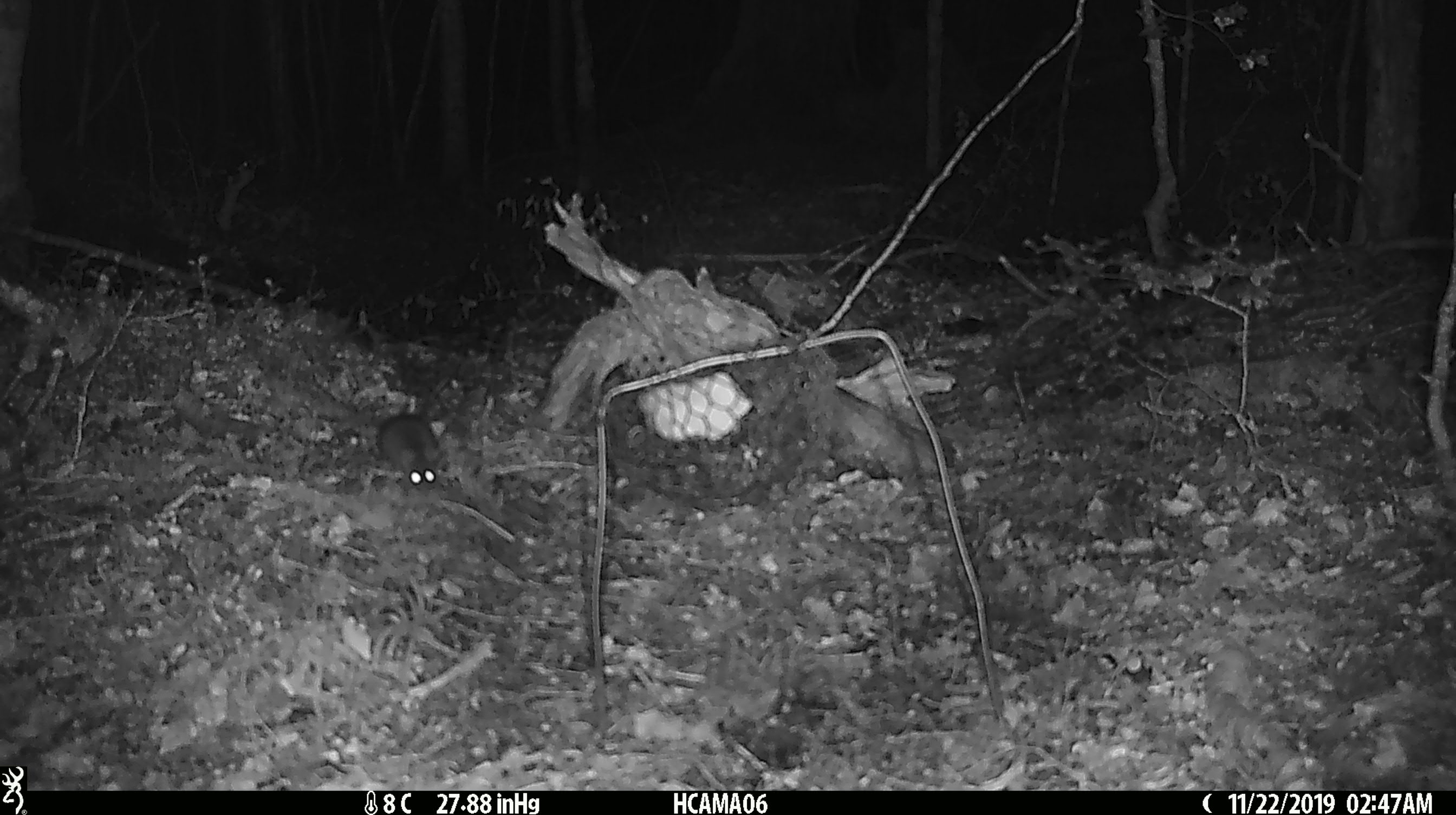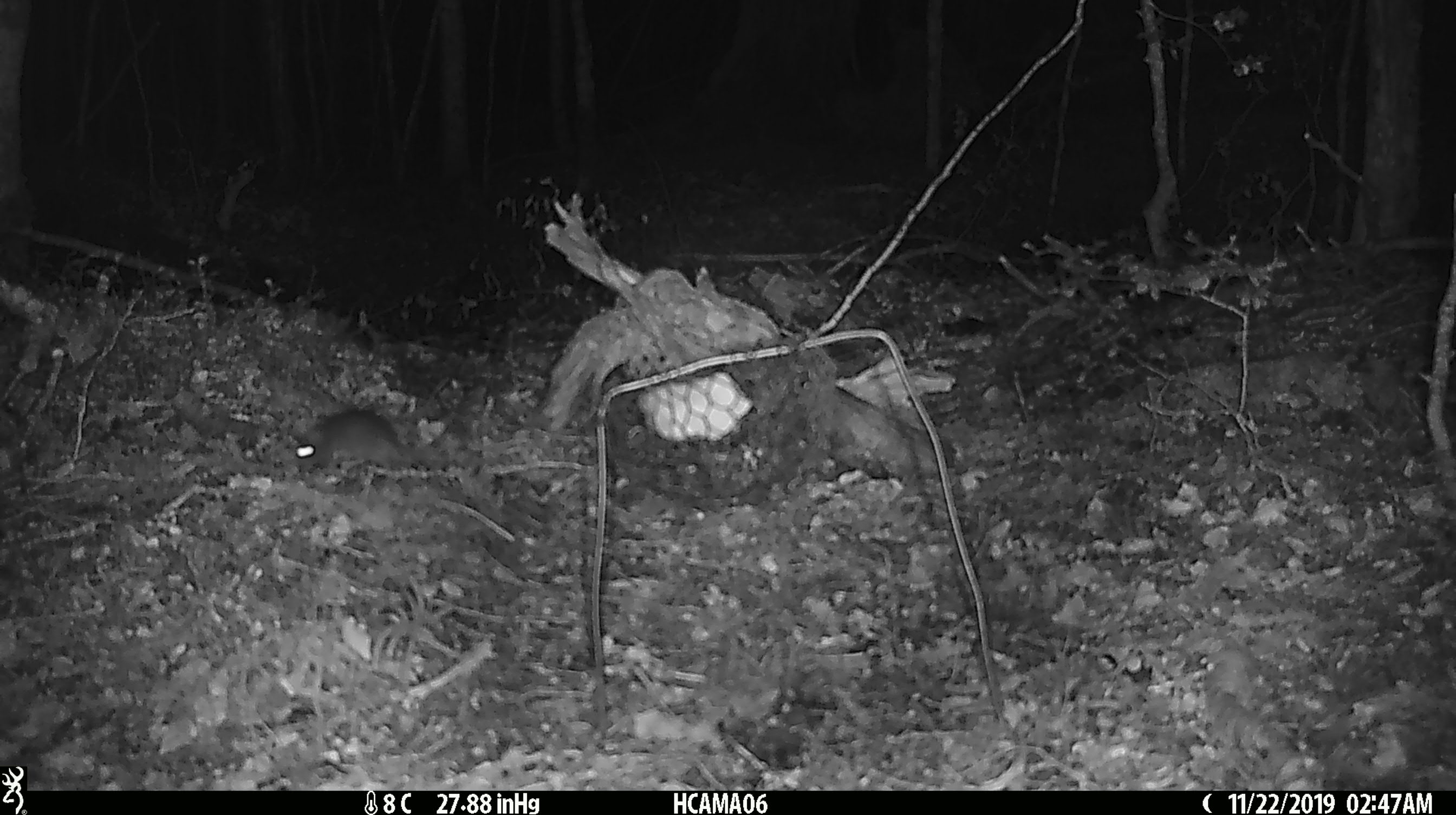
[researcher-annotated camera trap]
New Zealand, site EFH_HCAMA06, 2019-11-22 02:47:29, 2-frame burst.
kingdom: Animalia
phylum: Chordata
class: Mammalia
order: Rodentia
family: Muridae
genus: Mus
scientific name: Mus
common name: mouse